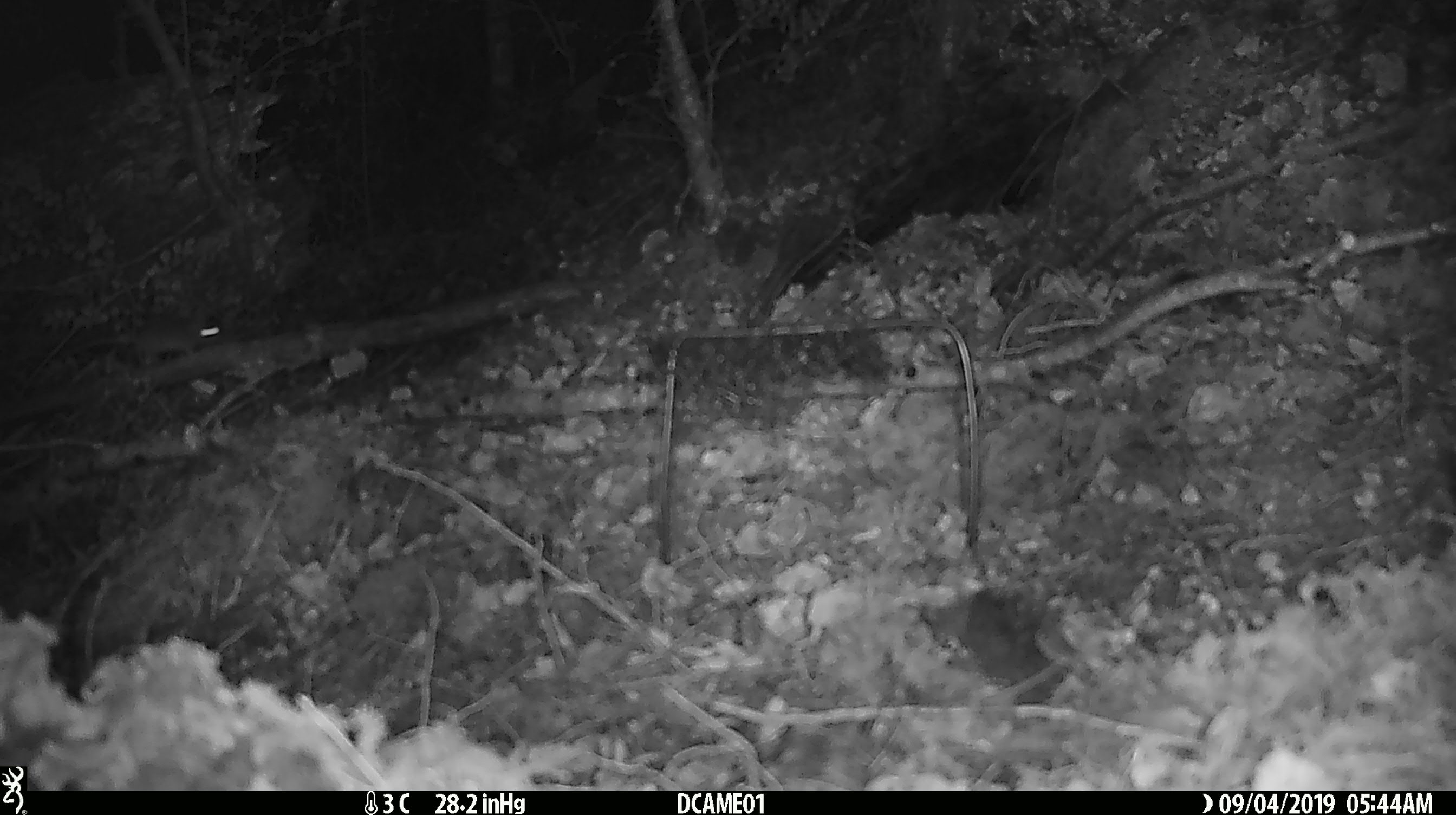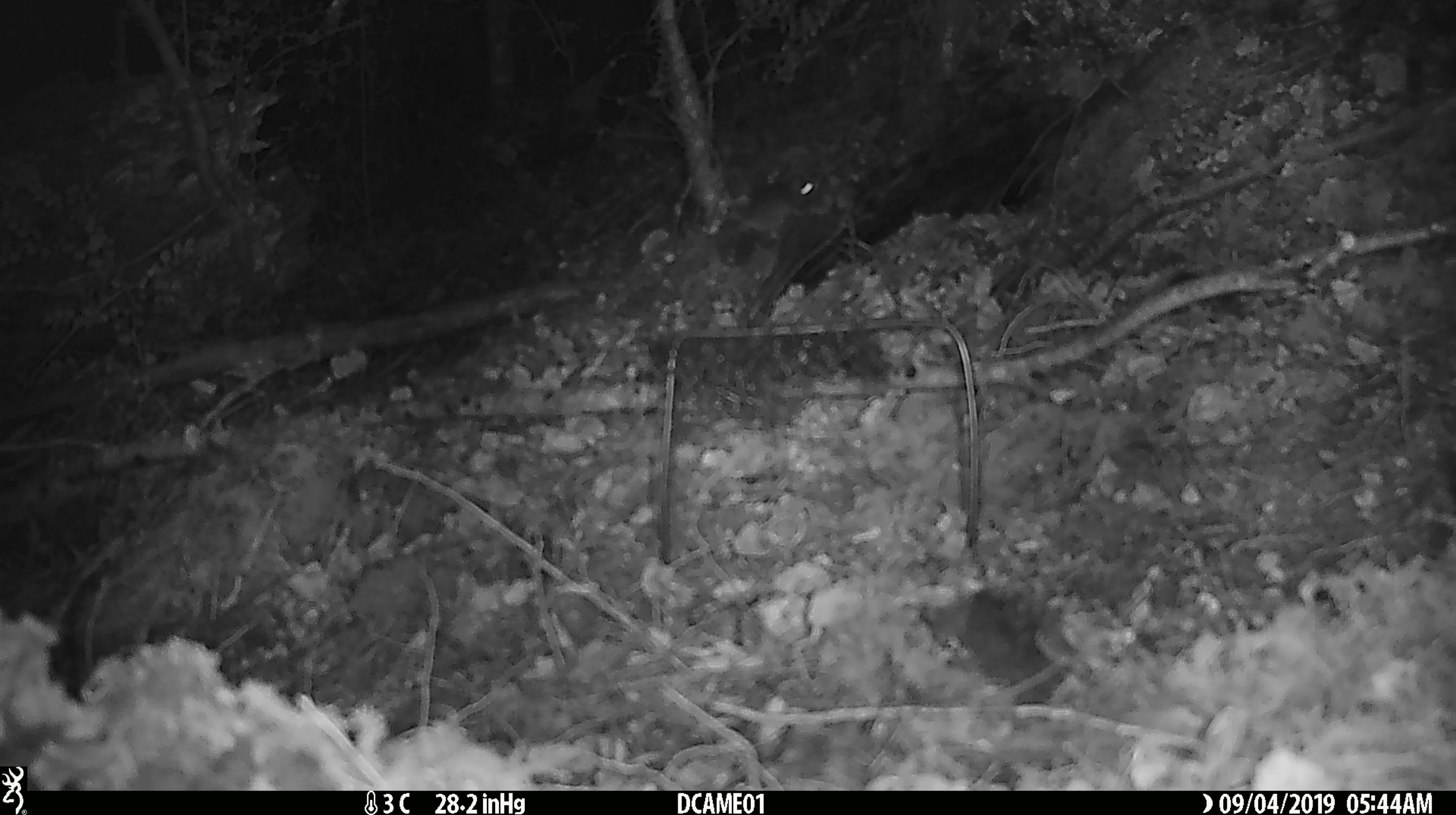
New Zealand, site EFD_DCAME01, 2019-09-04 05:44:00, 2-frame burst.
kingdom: Animalia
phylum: Chordata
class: Mammalia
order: Rodentia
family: Muridae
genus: Mus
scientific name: Mus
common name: mouse